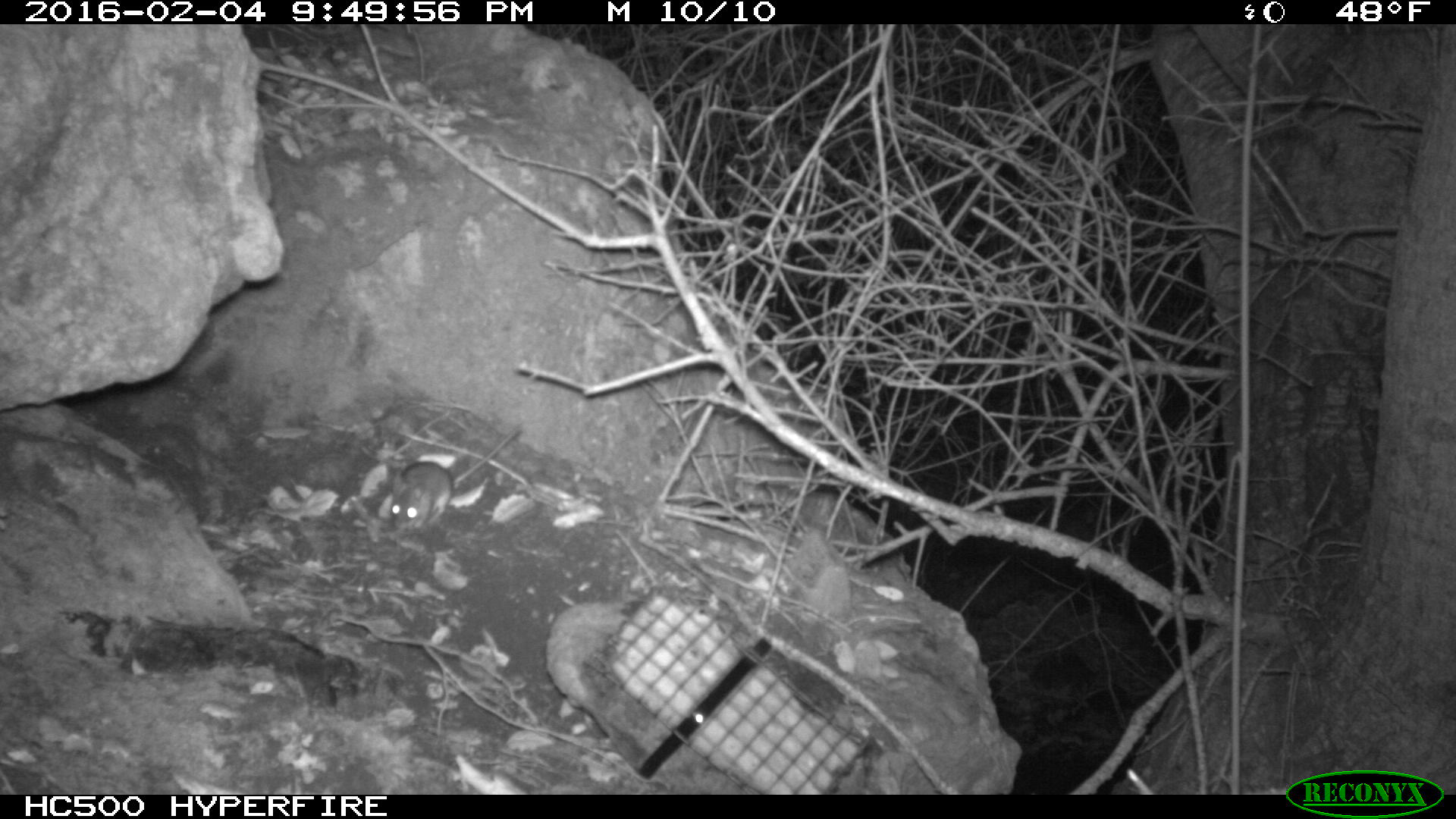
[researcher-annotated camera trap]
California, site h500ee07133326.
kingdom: Animalia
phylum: Chordata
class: Mammalia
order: Rodentia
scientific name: Rodentia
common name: rodent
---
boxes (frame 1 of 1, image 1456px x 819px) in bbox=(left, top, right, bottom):
rodent: bbox=(391, 423, 521, 529)